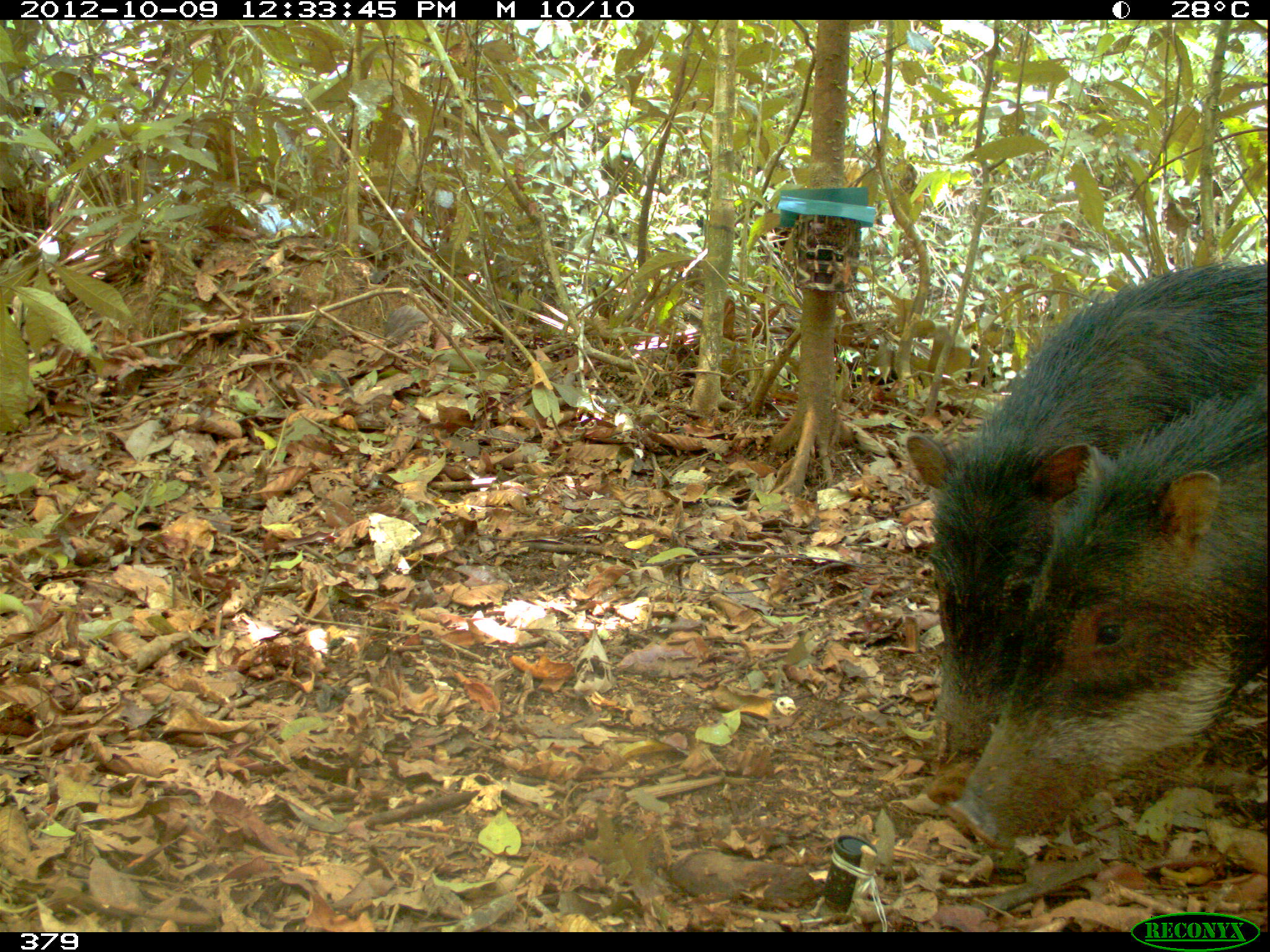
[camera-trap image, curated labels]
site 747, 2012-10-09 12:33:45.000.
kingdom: Animalia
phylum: Chordata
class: Mammalia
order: Artiodactyla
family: Tayassuidae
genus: Tayassu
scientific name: Tayassu pecari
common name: white-lipped peccary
Tayassu pecari (white-lipped peccary).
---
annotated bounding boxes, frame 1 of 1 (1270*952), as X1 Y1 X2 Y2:
tayassu pecari: 904 259 1267 755; 943 376 1262 851